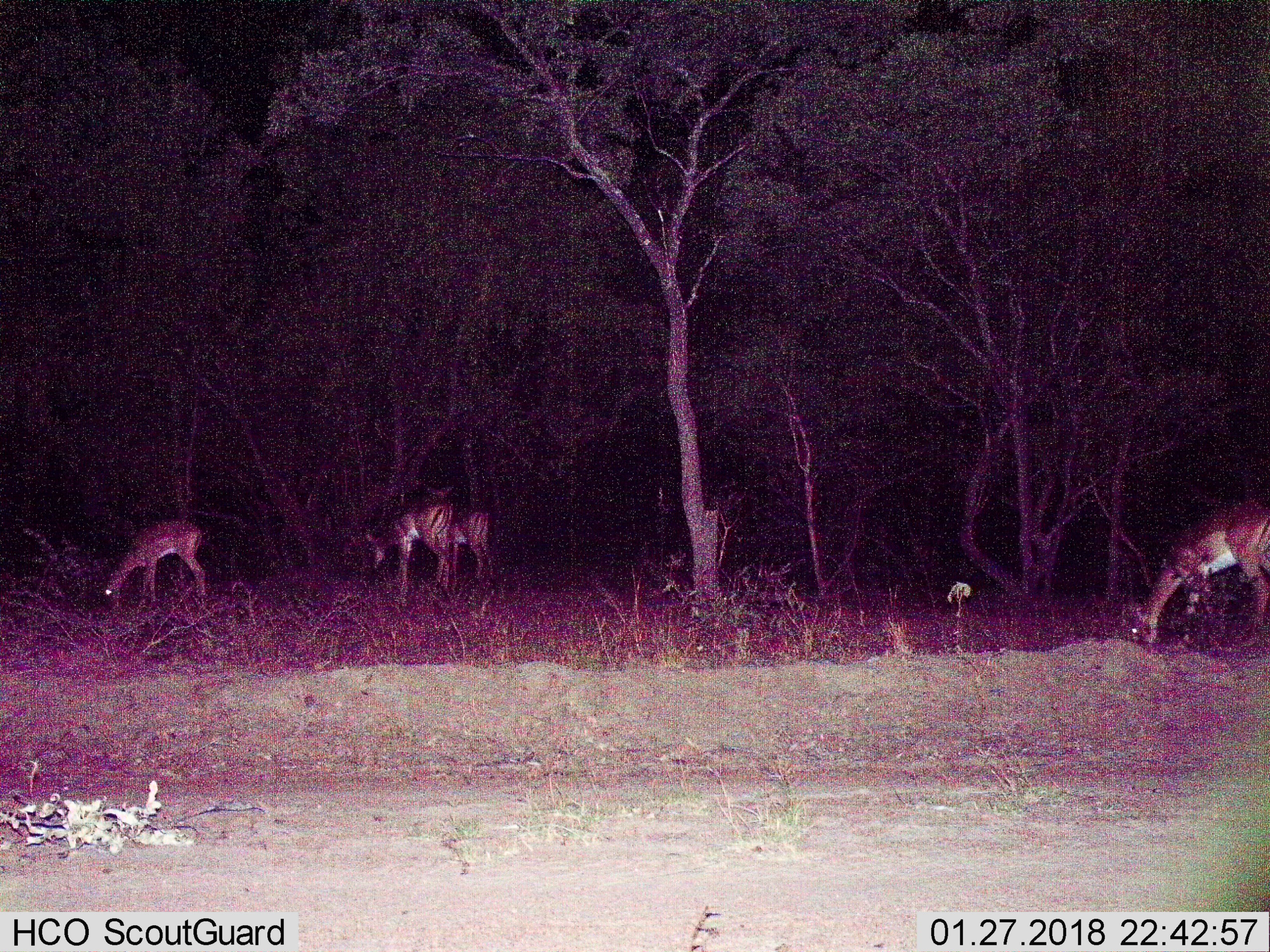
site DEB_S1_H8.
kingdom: Animalia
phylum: Chordata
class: Mammalia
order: Artiodactyla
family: Bovidae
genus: Aepyceros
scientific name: Aepyceros melampus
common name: impala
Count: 4.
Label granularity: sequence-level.